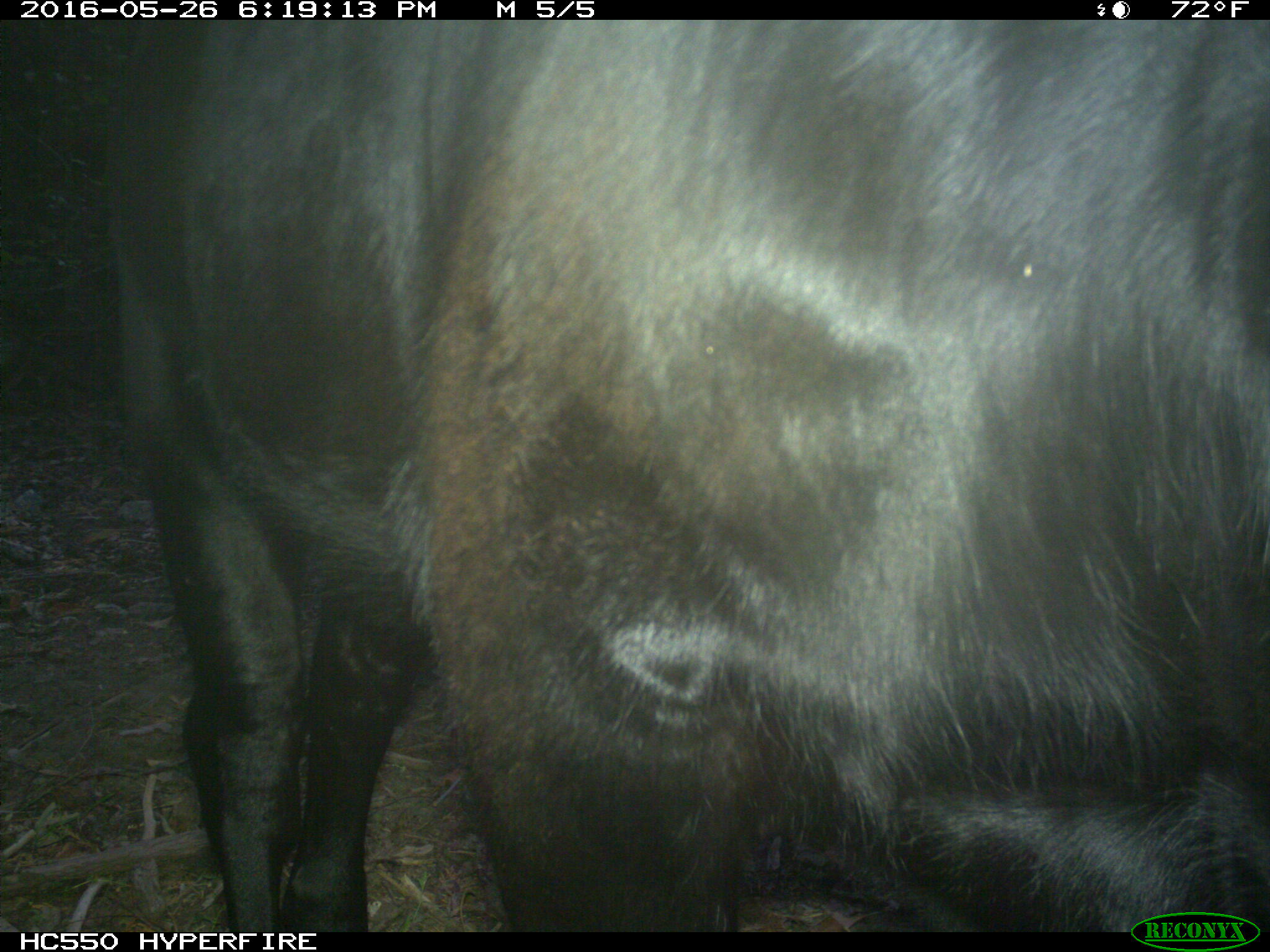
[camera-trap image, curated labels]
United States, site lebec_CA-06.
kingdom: Animalia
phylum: Chordata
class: Mammalia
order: Artiodactyla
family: Bovidae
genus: Bos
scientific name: Bos taurus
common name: domestic cow